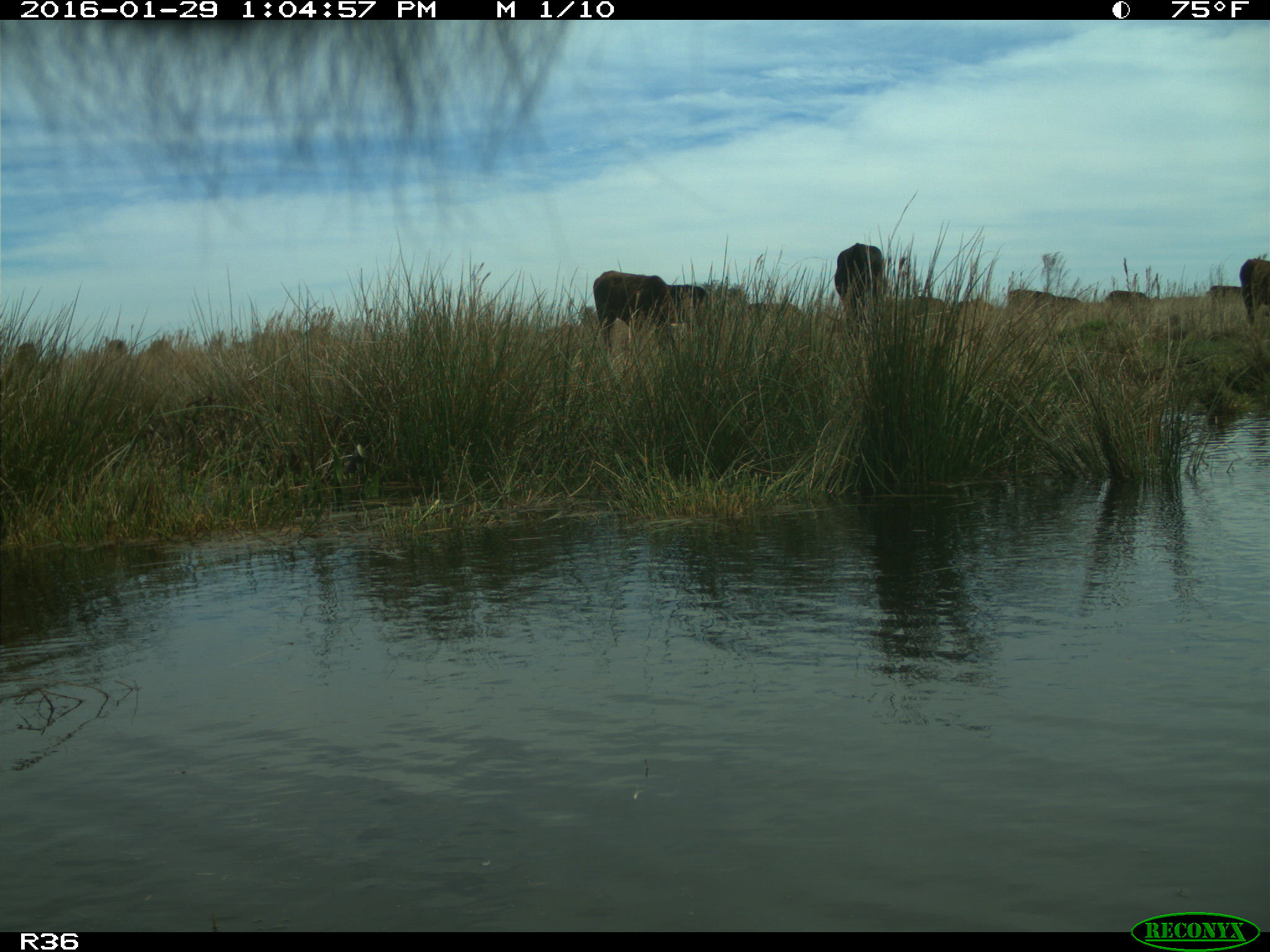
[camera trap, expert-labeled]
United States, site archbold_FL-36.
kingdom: Animalia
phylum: Chordata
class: Mammalia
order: Artiodactyla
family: Bovidae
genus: Bos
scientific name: Bos taurus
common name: domestic cow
Bos taurus (domestic cow).